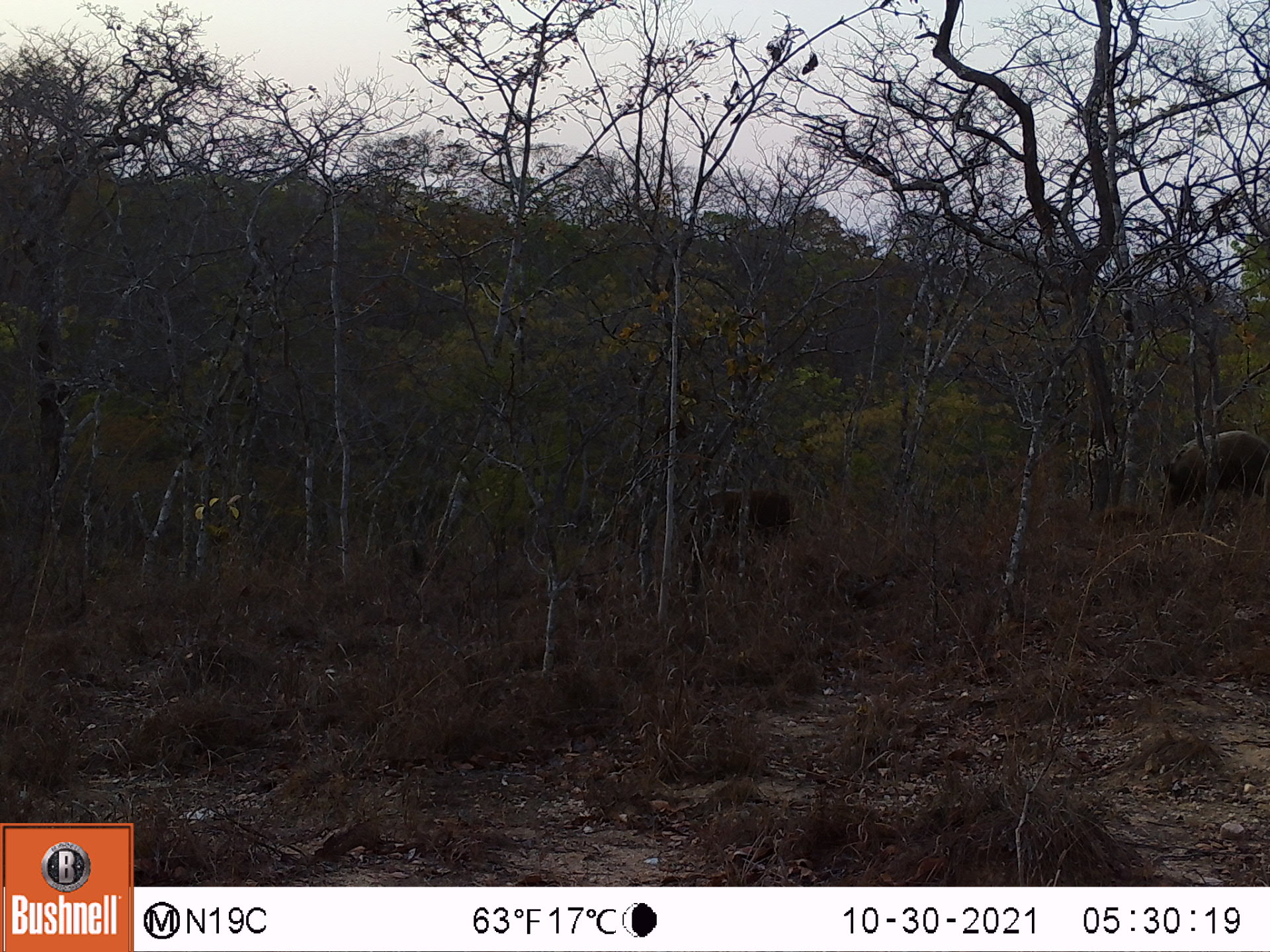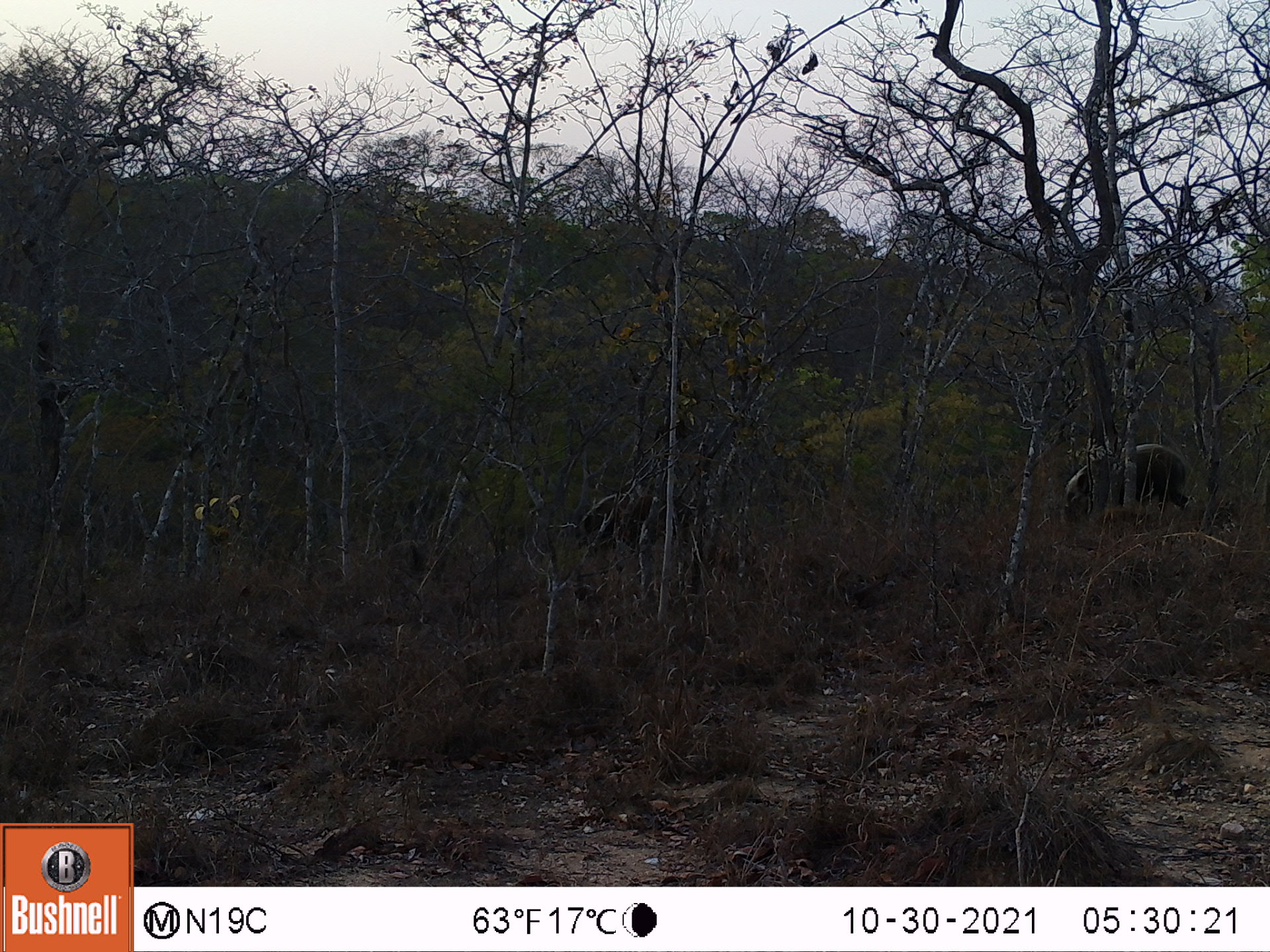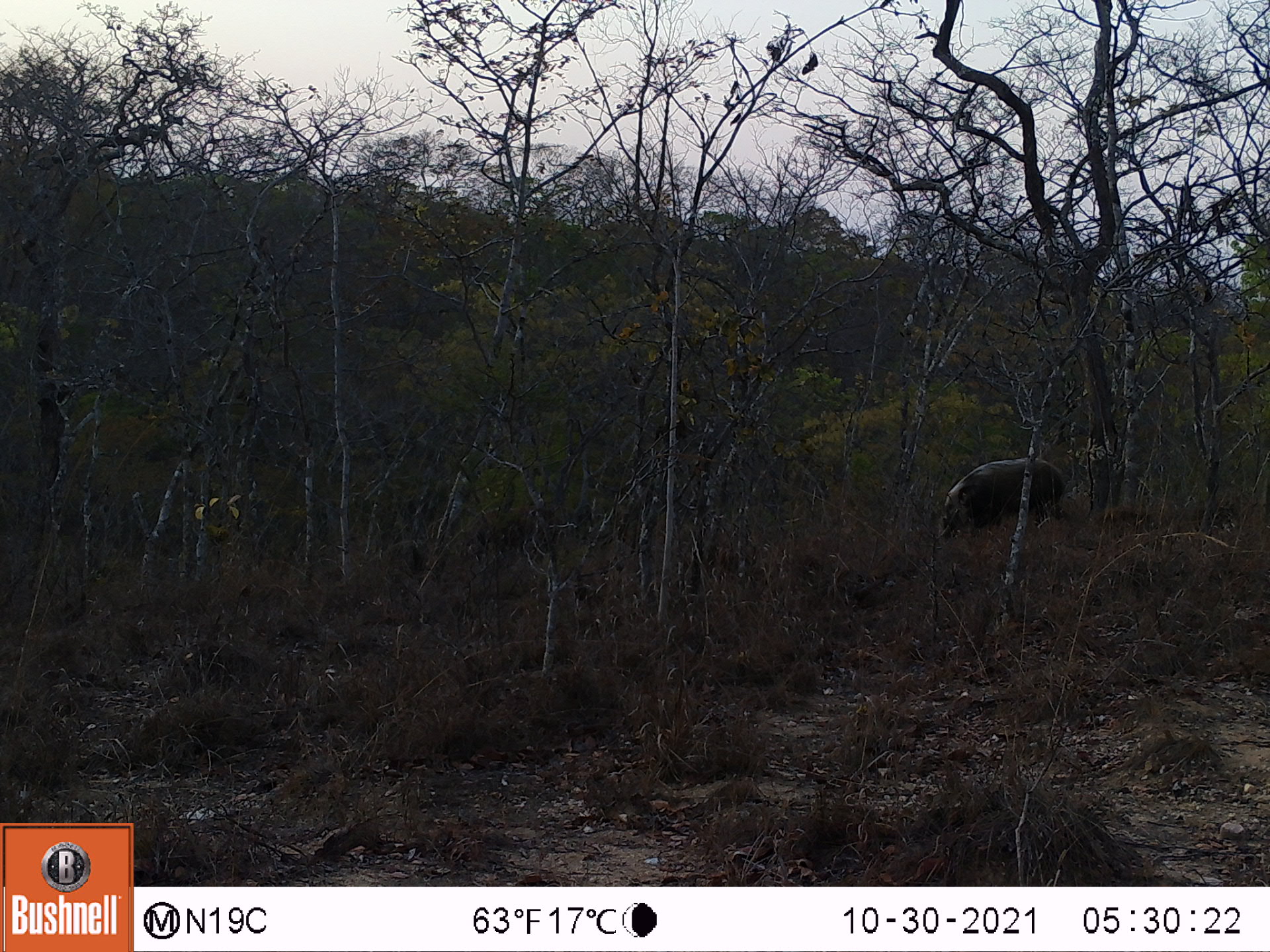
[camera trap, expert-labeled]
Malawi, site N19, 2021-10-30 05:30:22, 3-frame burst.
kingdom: Animalia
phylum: Chordata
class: Mammalia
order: Artiodactyla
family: Suidae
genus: Potamochoerus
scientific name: Potamochoerus larvatus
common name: bushpig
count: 2